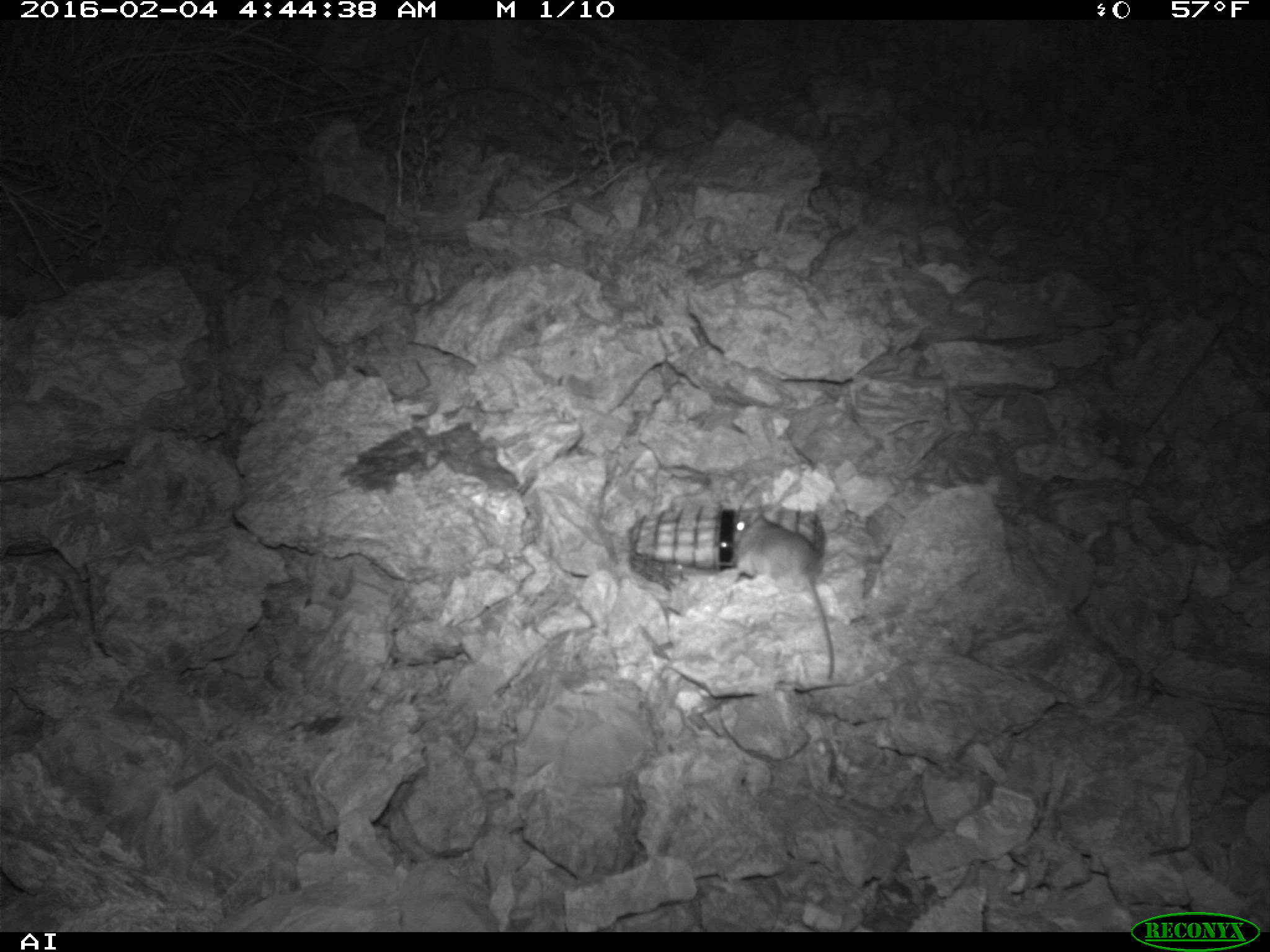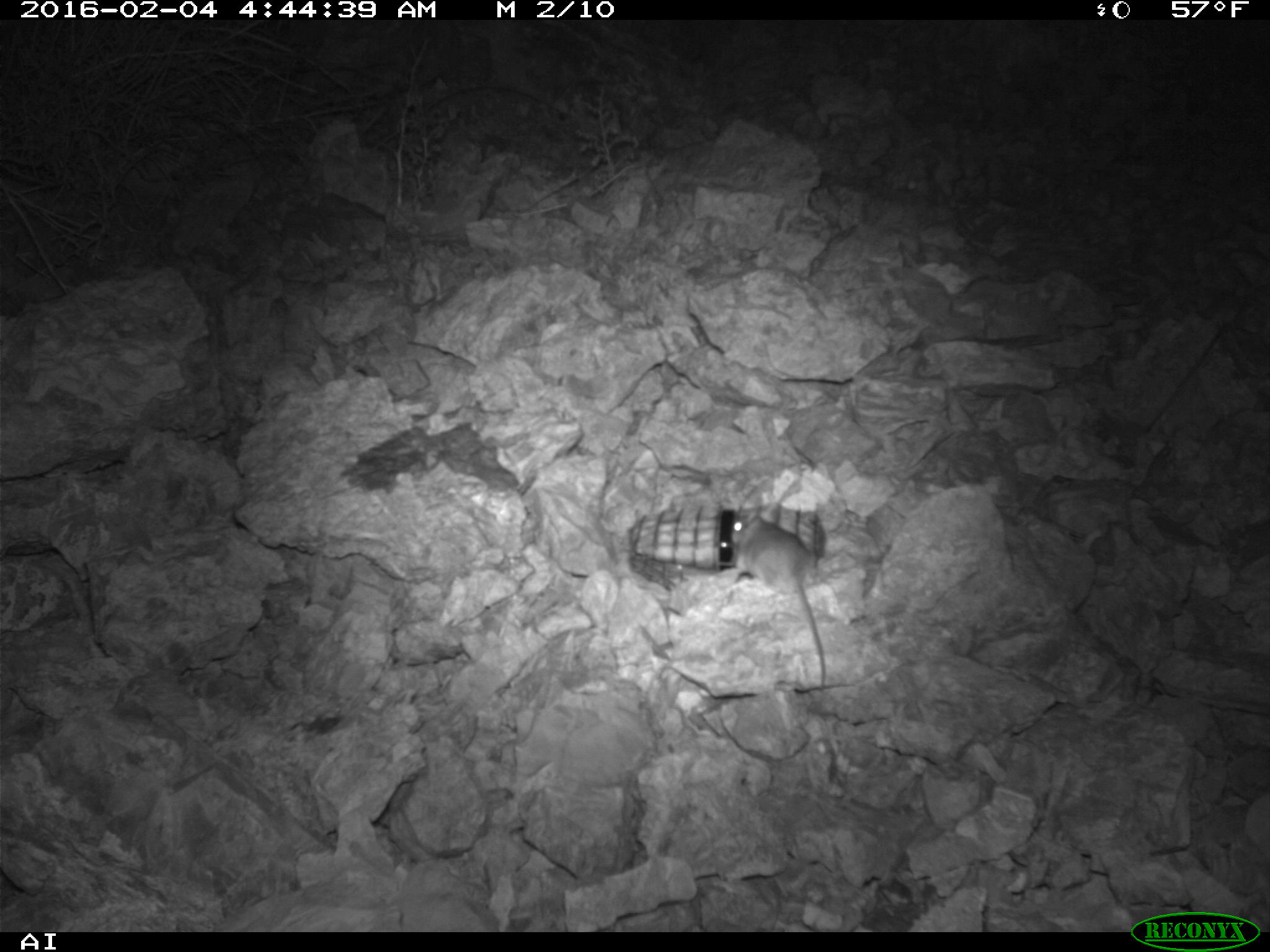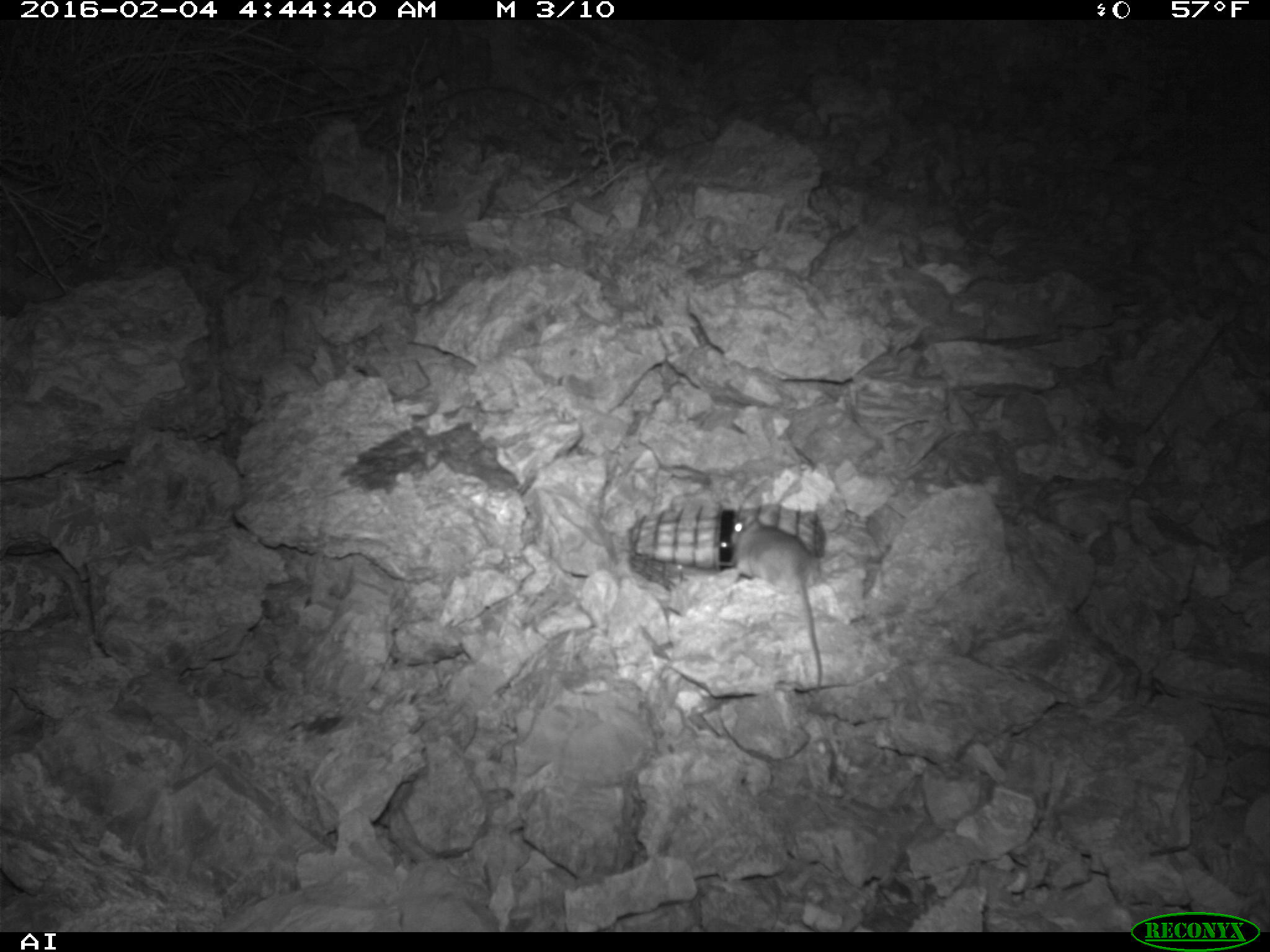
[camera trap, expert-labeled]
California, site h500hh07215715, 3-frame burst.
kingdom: Animalia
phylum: Chordata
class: Mammalia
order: Rodentia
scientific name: Rodentia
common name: rodent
Rodent (Rodentia).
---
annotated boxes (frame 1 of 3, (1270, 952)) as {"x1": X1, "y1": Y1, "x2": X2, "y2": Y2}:
rodent: {"x1": 727, "y1": 491, "x2": 837, "y2": 680}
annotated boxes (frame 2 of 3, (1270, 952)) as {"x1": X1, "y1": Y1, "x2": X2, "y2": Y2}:
rodent: {"x1": 730, "y1": 504, "x2": 828, "y2": 689}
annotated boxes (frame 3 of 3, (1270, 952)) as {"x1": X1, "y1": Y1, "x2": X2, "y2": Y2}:
rodent: {"x1": 729, "y1": 510, "x2": 822, "y2": 693}